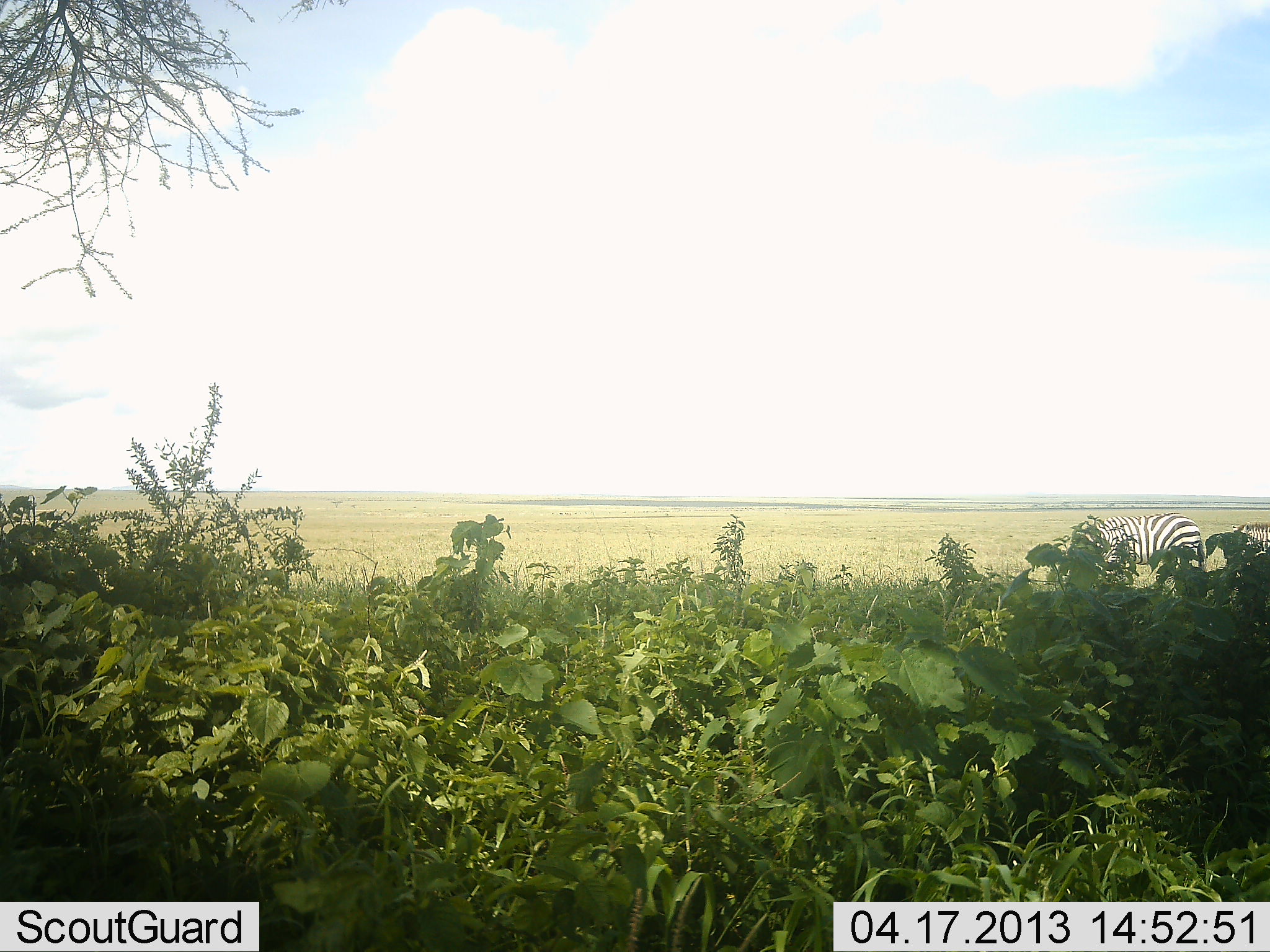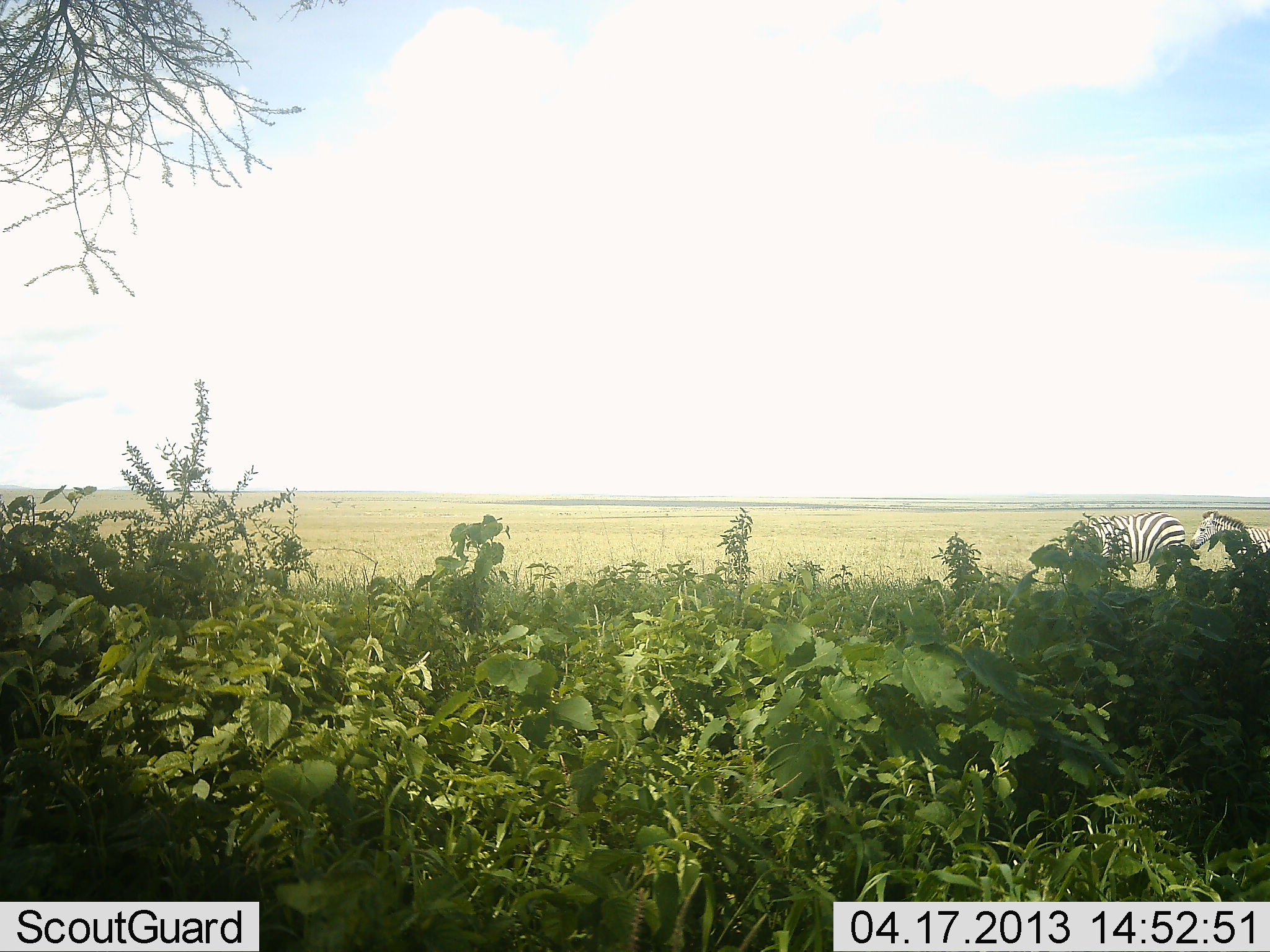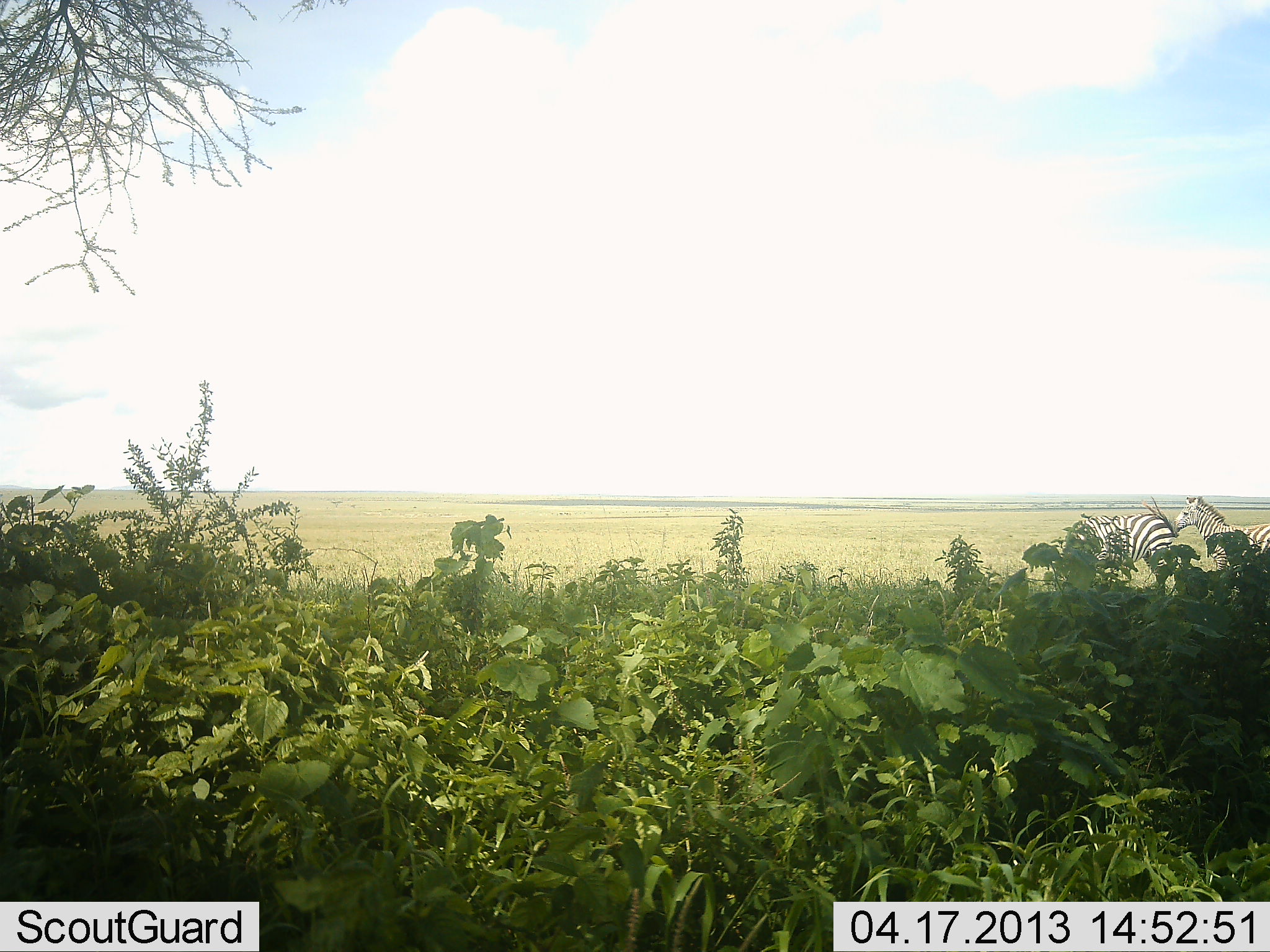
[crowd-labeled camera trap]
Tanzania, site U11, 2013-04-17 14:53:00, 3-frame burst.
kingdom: Animalia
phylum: Chordata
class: Mammalia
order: Perissodactyla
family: Equidae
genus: Equus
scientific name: Equus quagga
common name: plains zebra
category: zebra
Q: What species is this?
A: Zebra (plains zebra) (Equus quagga).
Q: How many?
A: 2.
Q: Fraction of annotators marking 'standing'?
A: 42%.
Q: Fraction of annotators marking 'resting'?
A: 0%.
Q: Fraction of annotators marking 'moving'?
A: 39%.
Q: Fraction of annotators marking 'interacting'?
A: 15%.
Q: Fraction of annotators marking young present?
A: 6%.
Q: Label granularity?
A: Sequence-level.